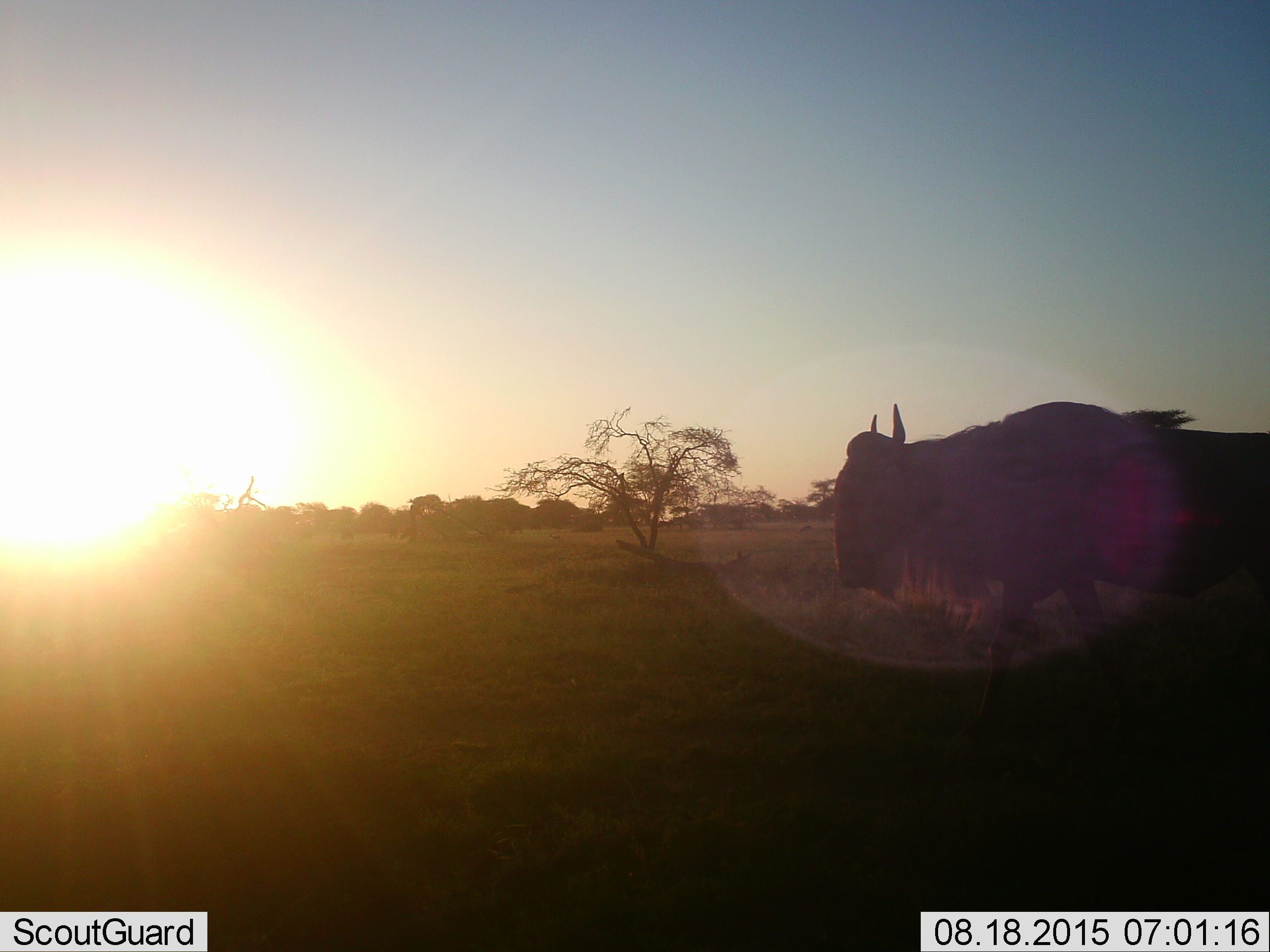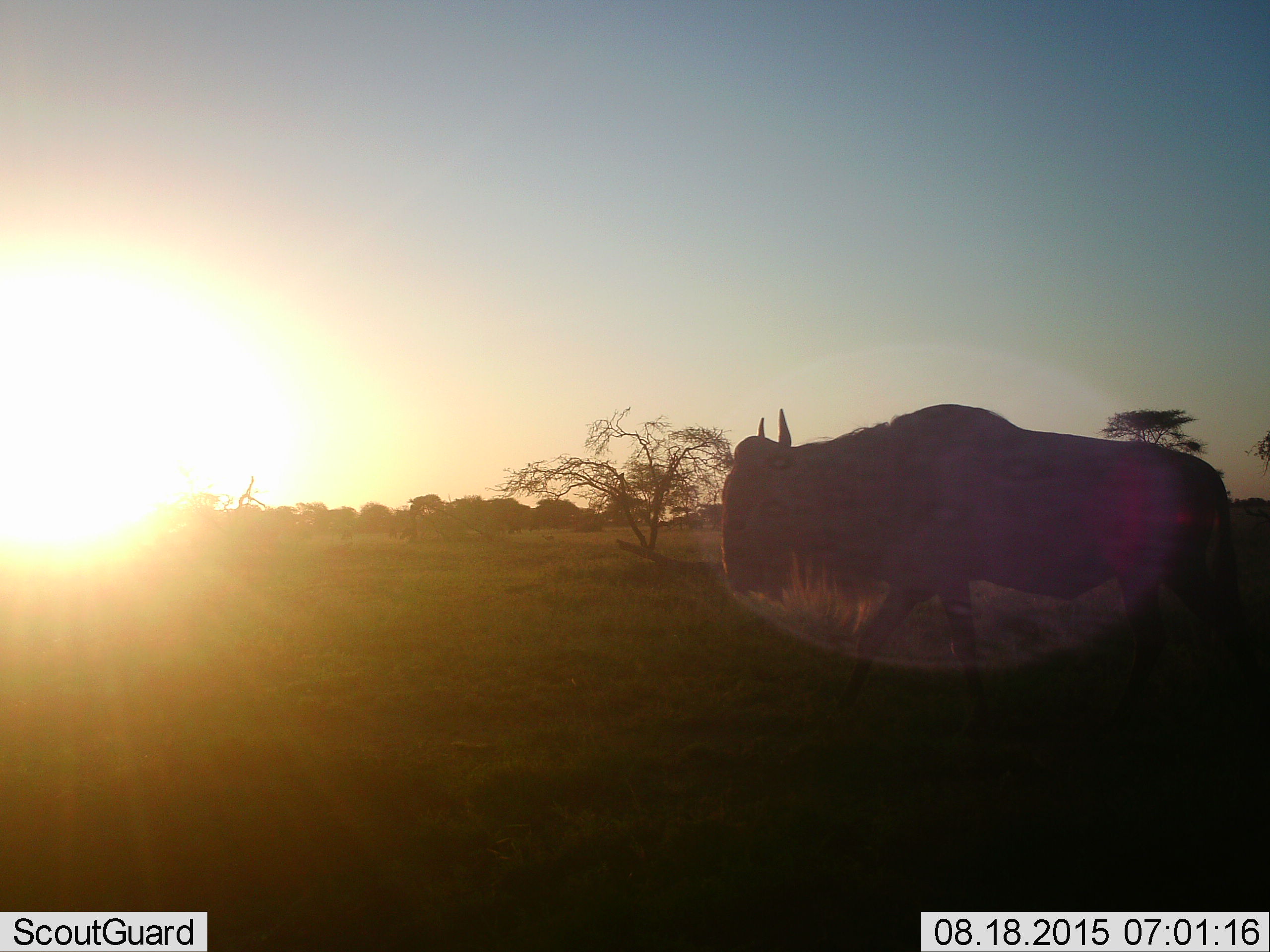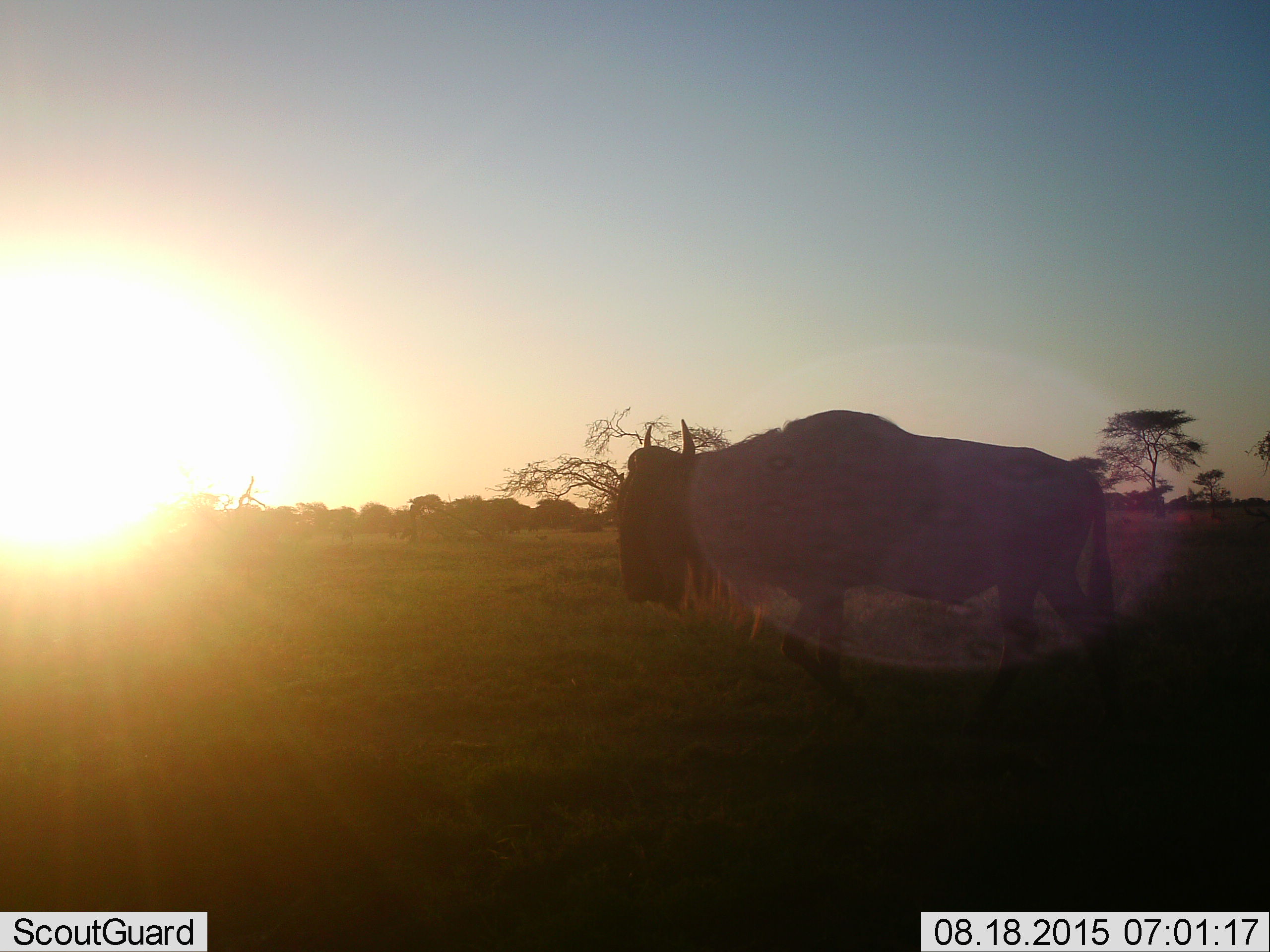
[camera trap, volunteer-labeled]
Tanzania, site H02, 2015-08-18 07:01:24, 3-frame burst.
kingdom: Animalia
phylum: Chordata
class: Mammalia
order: Artiodactyla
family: Bovidae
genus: Connochaetes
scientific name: Connochaetes taurinus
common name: blue wildebeest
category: wildebeest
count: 1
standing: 29%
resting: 0%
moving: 100%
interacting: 0%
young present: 0%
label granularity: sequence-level